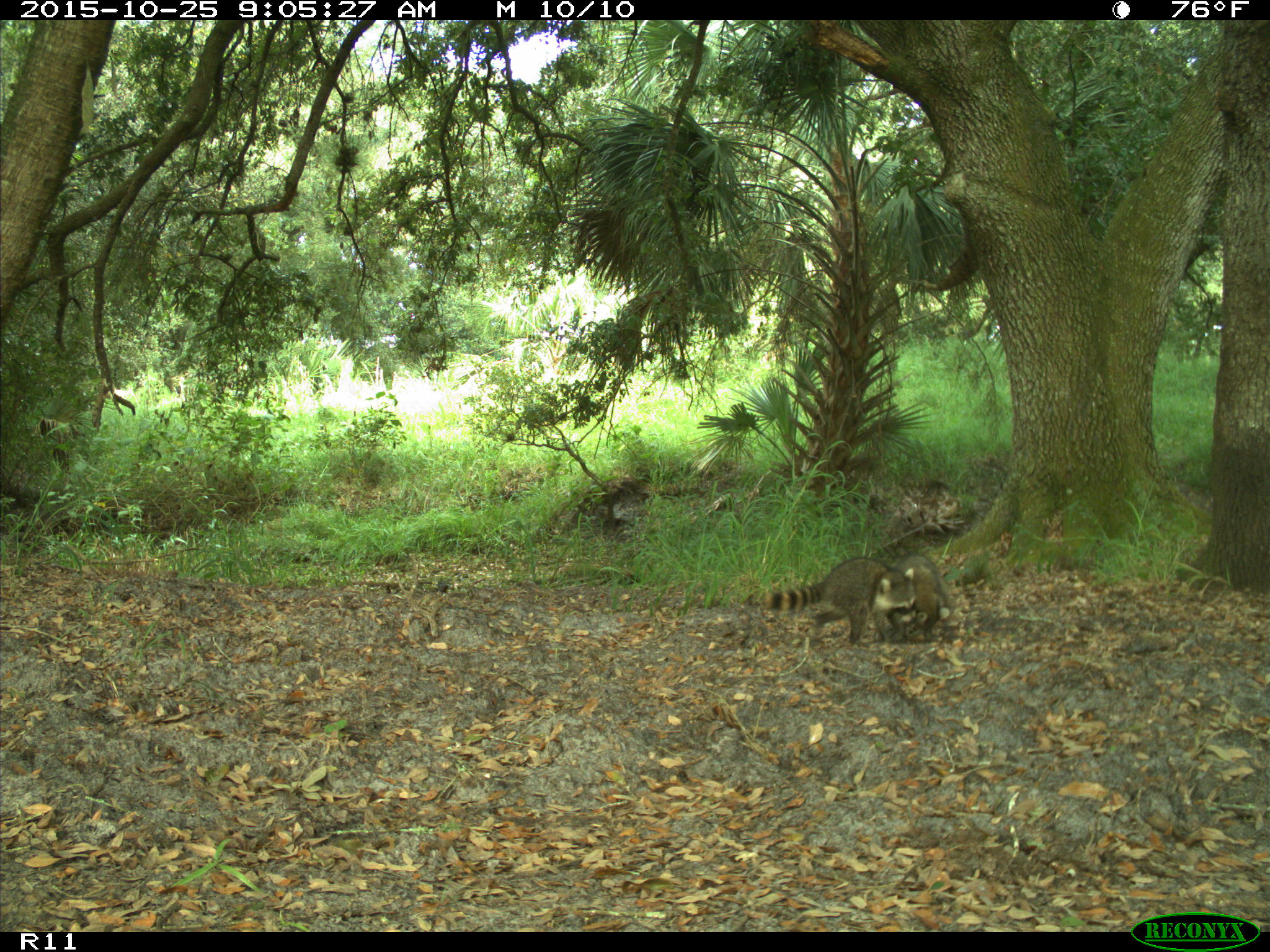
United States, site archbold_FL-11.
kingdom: Animalia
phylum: Chordata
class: Mammalia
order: Carnivora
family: Procyonidae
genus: Procyon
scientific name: Procyon lotor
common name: common raccoon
Procyon lotor (common raccoon).